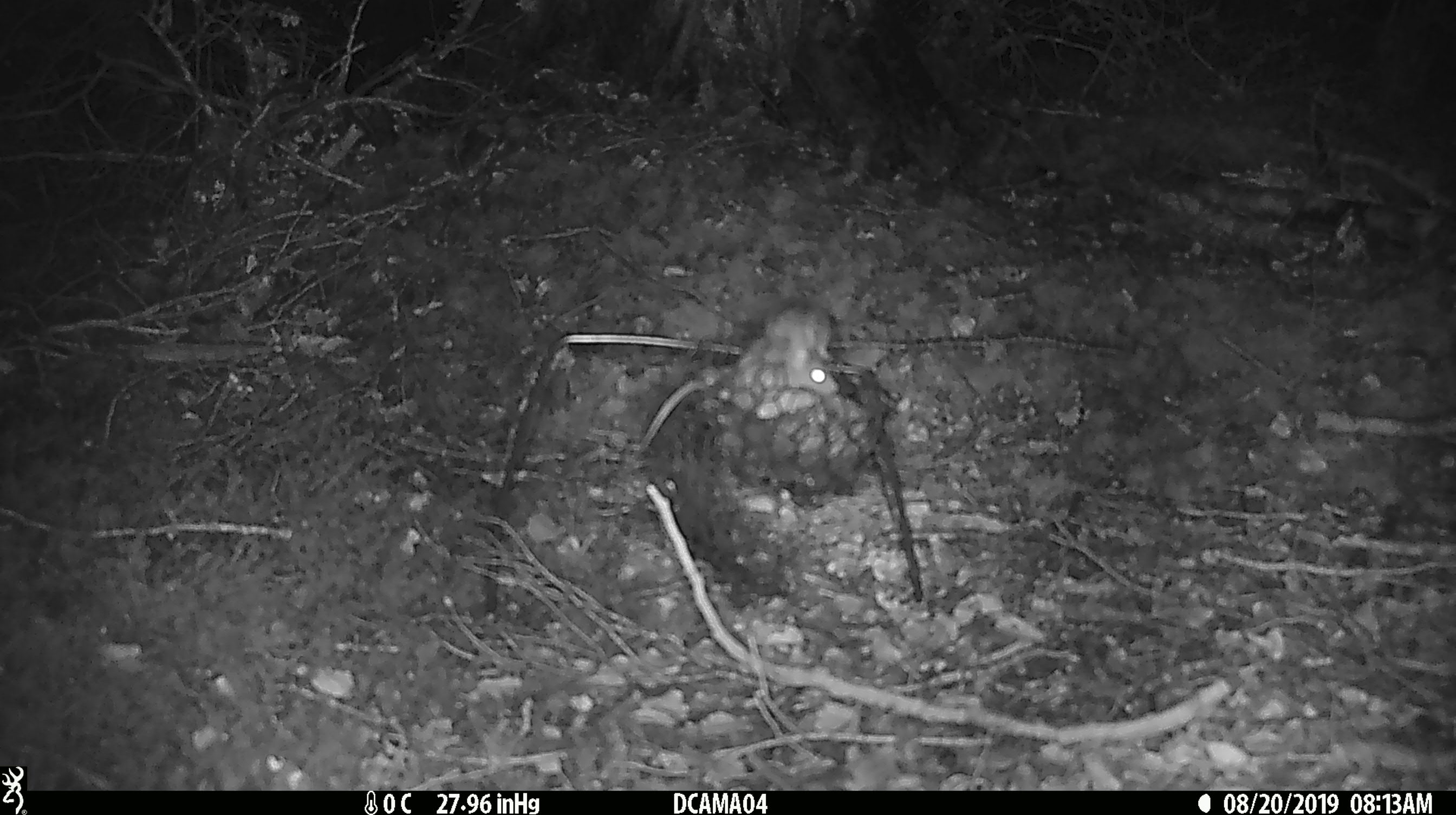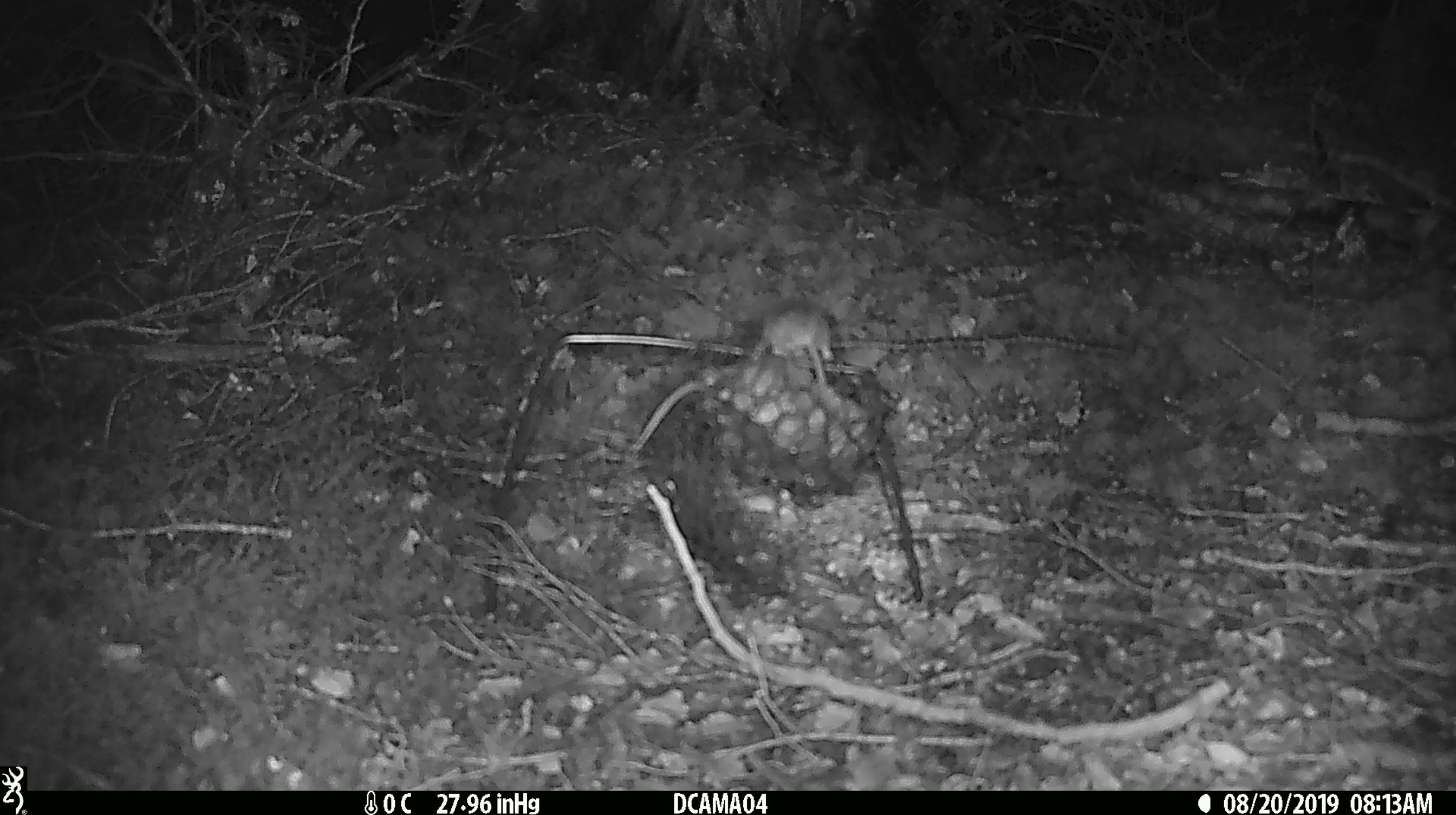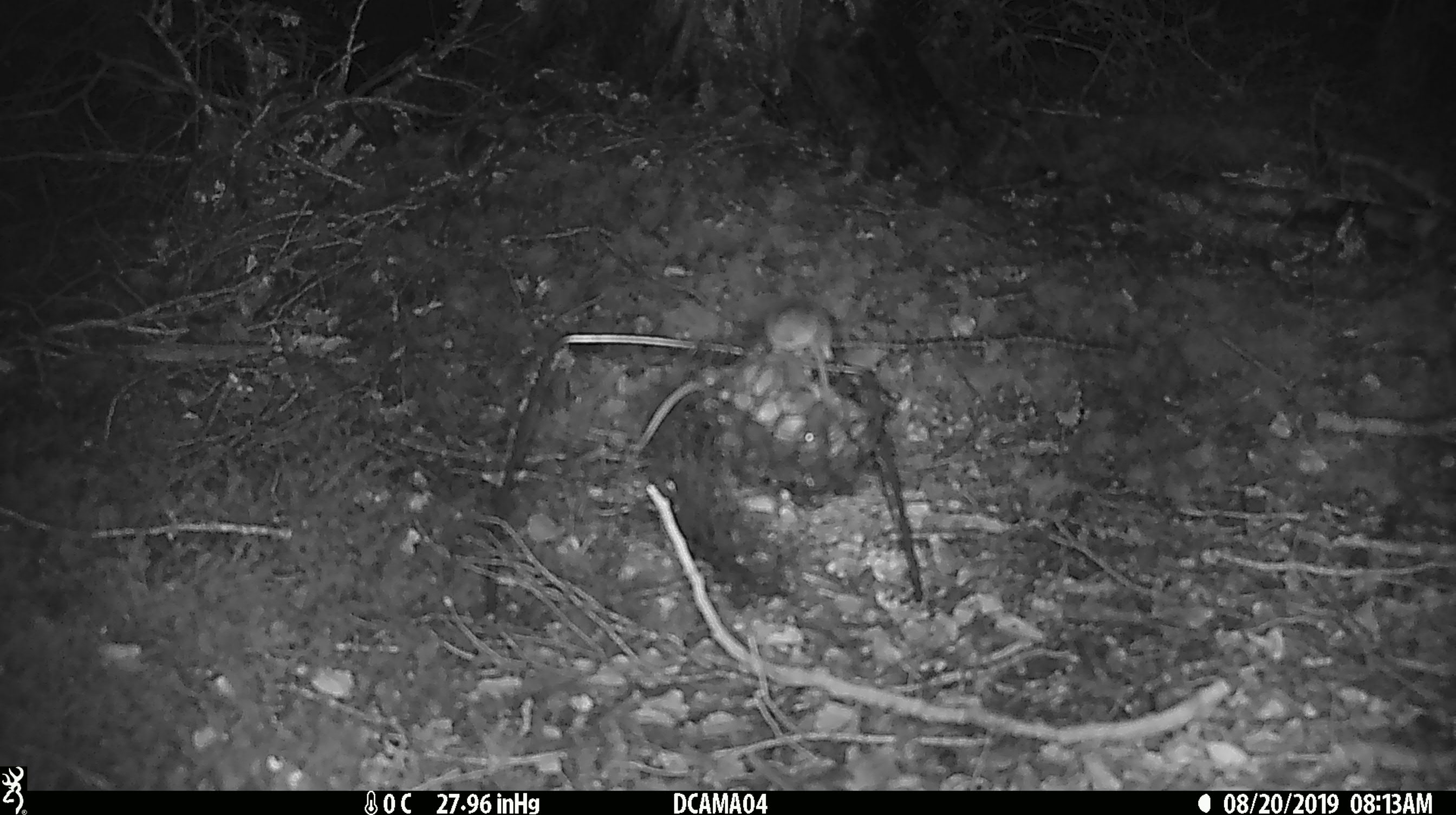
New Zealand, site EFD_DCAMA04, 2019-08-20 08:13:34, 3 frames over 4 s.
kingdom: Animalia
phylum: Chordata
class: Mammalia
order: Rodentia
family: Muridae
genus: Mus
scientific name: Mus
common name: mouse